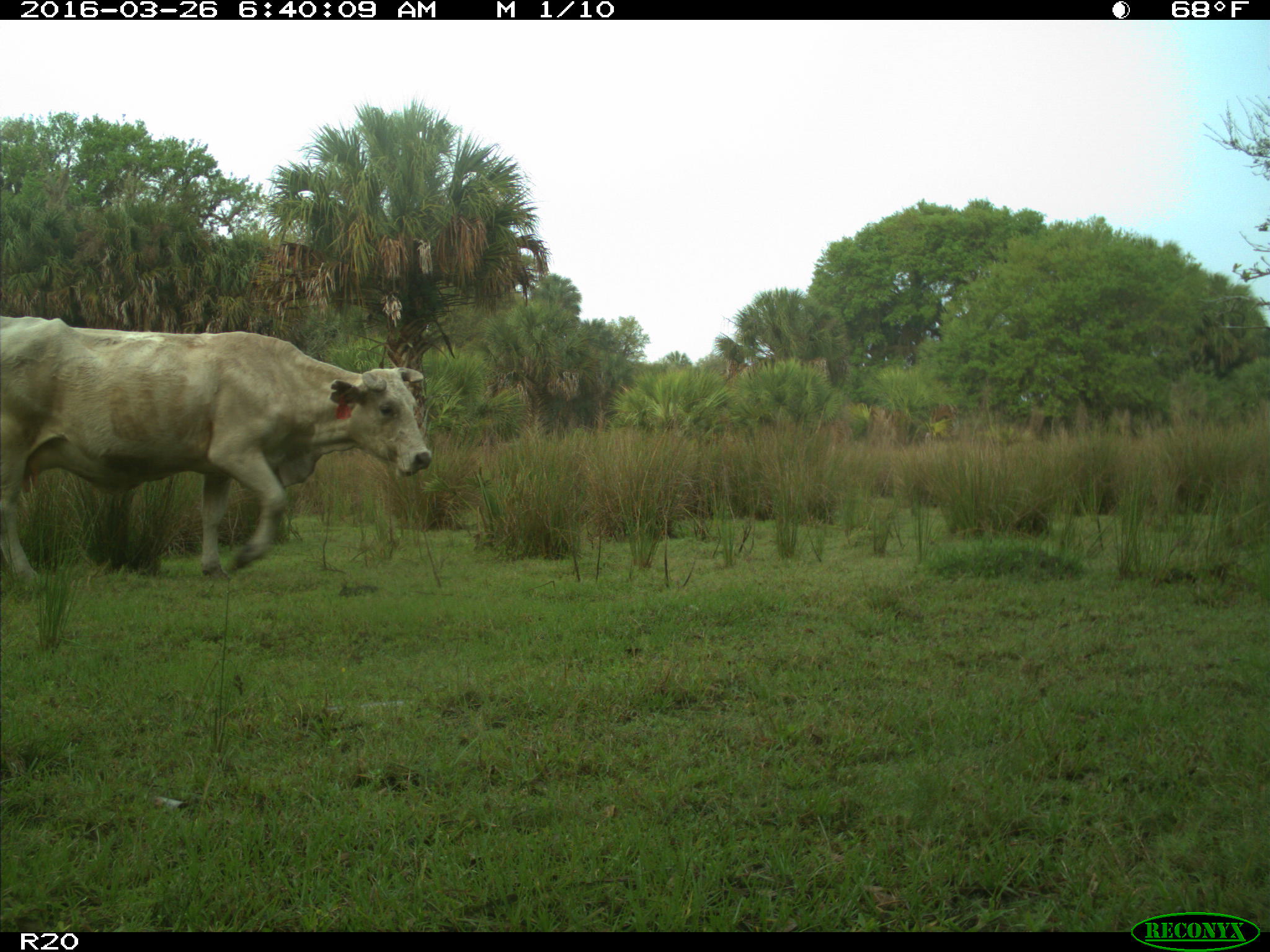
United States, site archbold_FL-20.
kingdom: Animalia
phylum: Chordata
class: Mammalia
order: Artiodactyla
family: Bovidae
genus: Bos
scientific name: Bos taurus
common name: domestic cow